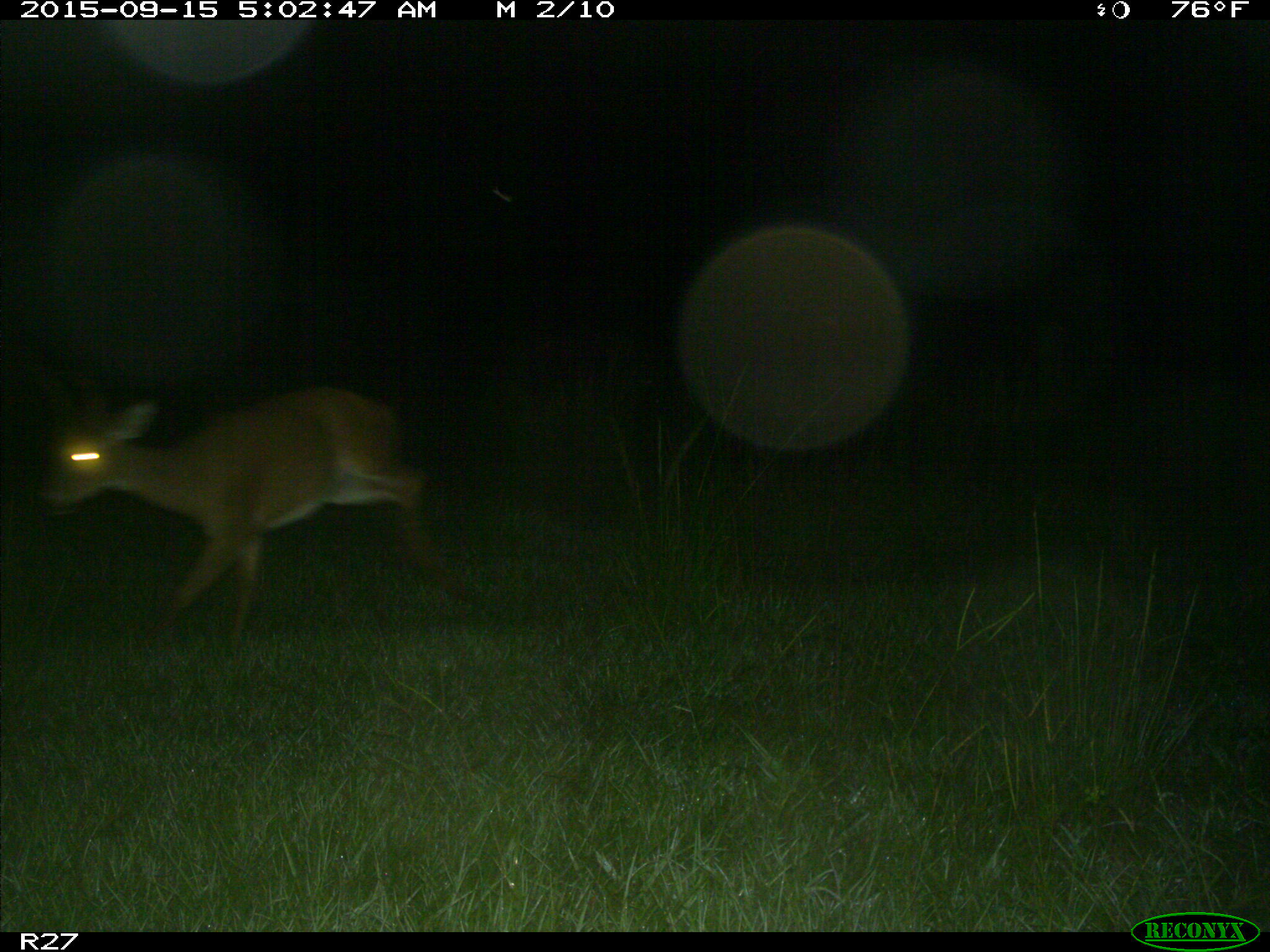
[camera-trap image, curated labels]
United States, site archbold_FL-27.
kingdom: Animalia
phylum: Chordata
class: Mammalia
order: Artiodactyla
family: Cervidae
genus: Odocoileus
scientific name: Odocoileus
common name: deer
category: unidentified deer